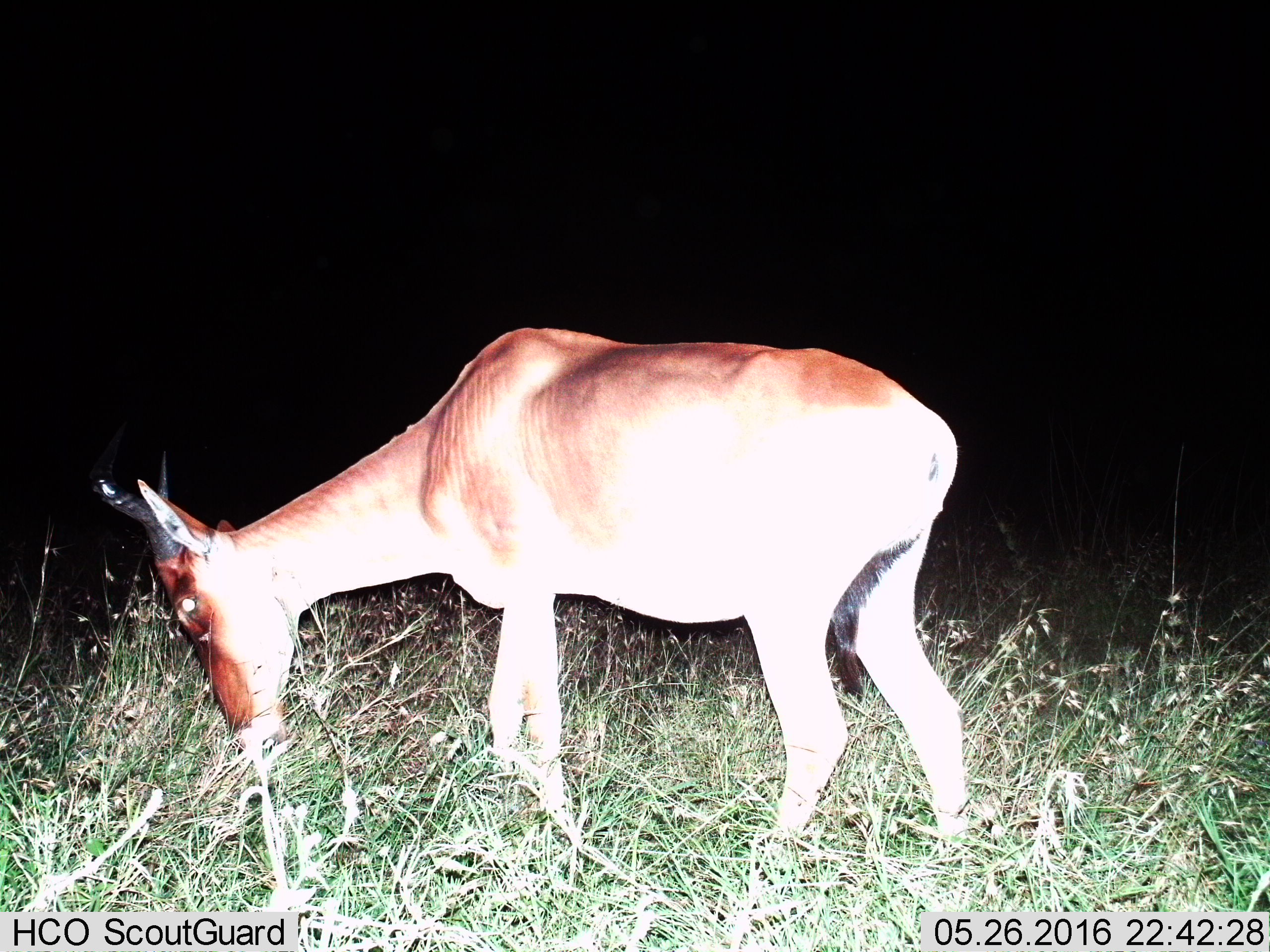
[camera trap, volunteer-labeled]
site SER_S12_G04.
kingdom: Animalia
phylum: Chordata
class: Mammalia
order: Artiodactyla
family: Bovidae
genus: Nanger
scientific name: Nanger granti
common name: grant's gazelle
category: gazellegrants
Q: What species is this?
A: Gazellegrants (grant's gazelle) (Nanger granti).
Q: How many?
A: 1.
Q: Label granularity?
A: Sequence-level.